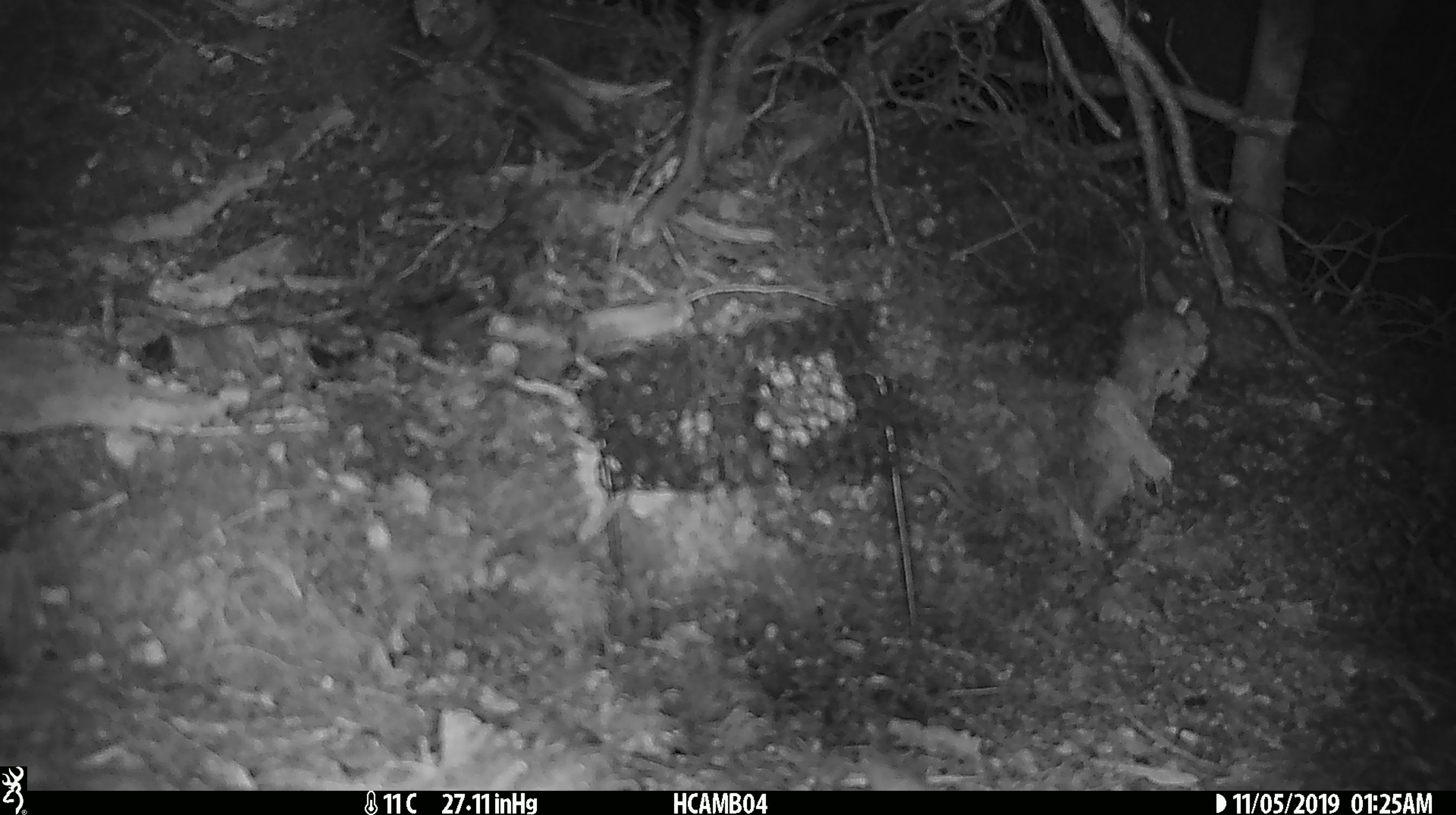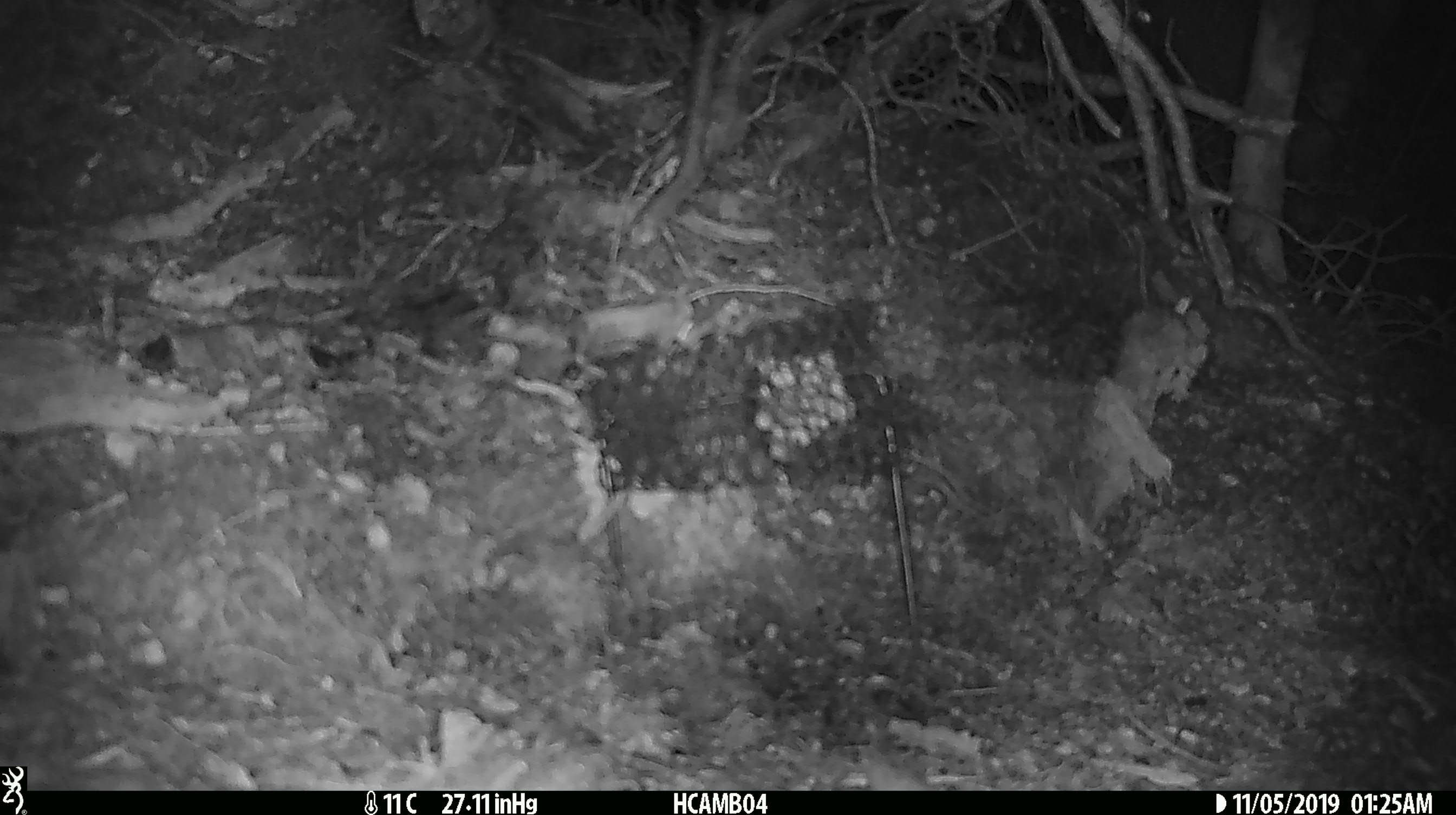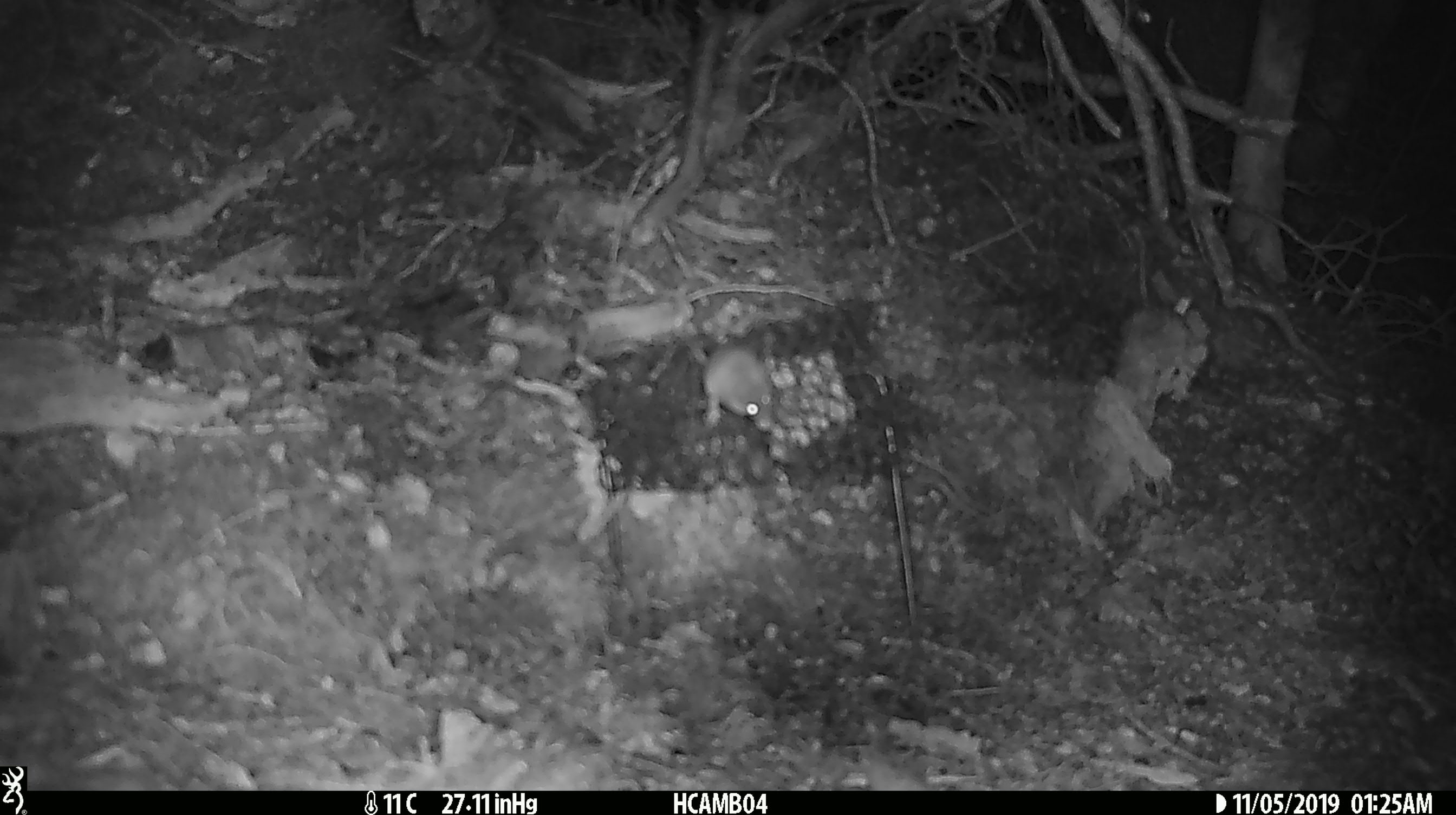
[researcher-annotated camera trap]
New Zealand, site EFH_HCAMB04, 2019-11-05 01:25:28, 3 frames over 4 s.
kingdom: Animalia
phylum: Chordata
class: Mammalia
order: Rodentia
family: Muridae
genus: Mus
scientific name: Mus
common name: mouse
Mouse (Mus).